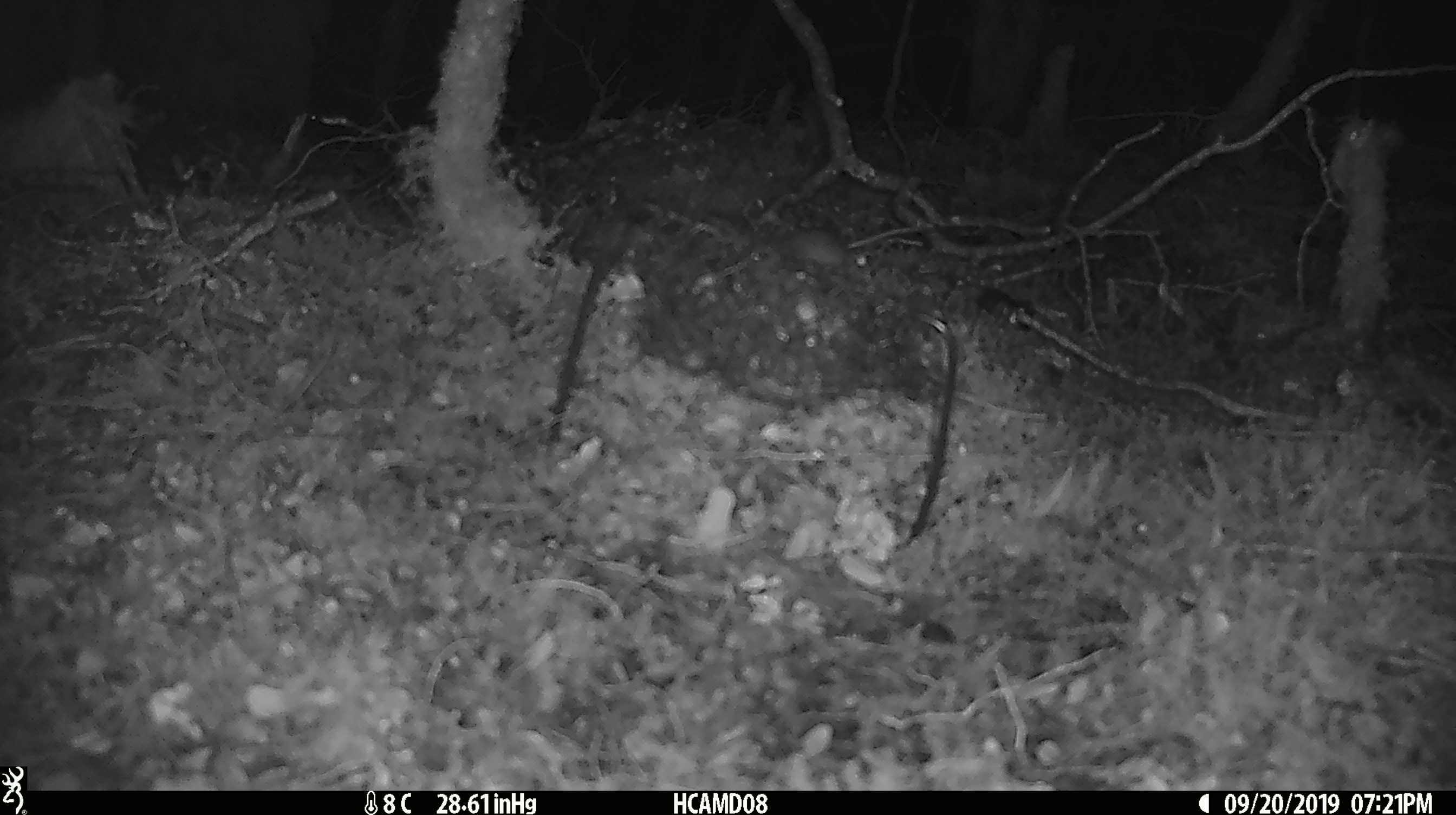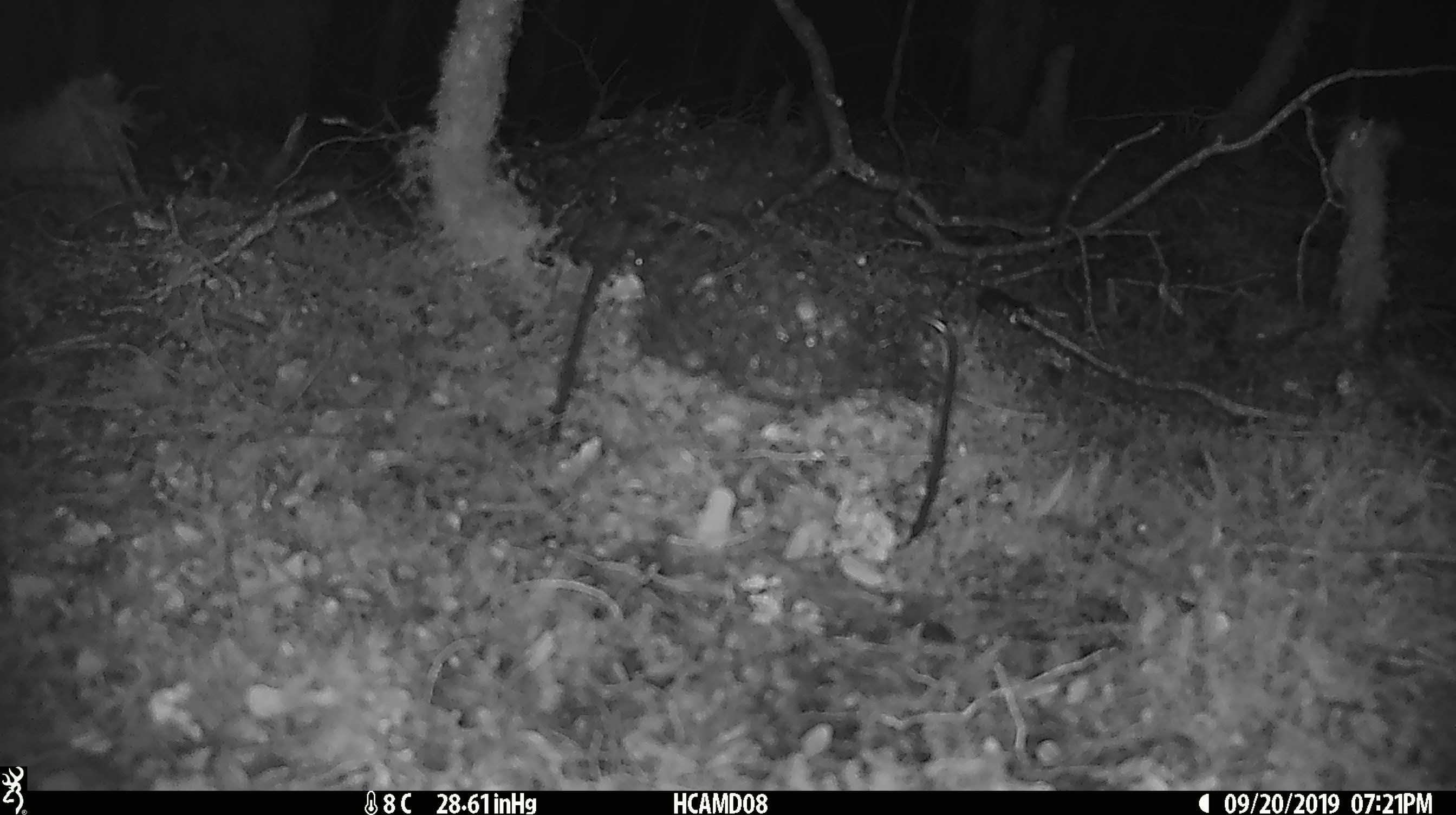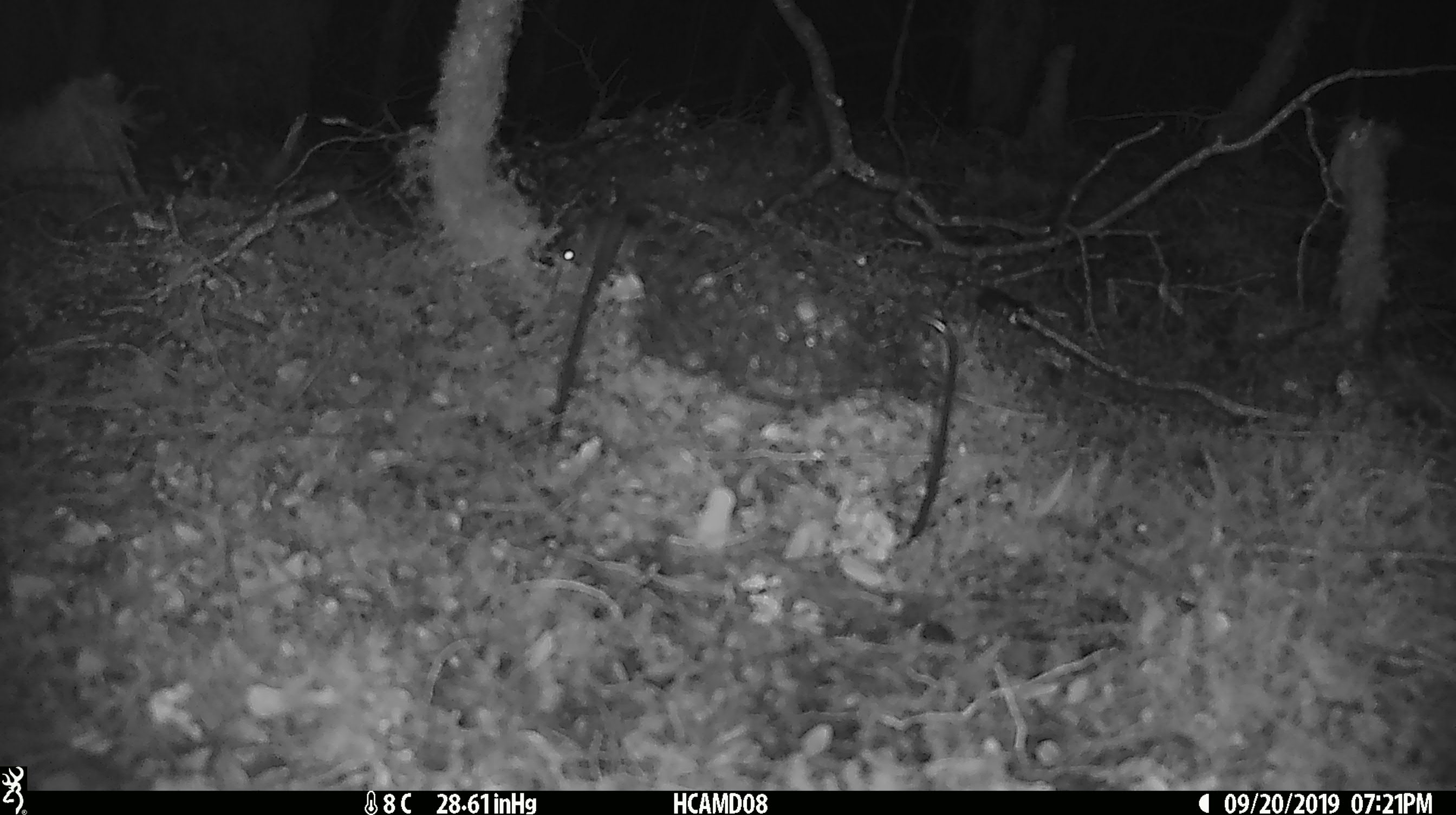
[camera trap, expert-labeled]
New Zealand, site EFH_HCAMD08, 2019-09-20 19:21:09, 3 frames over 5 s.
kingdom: Animalia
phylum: Chordata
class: Mammalia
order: Rodentia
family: Muridae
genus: Mus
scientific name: Mus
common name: mouse